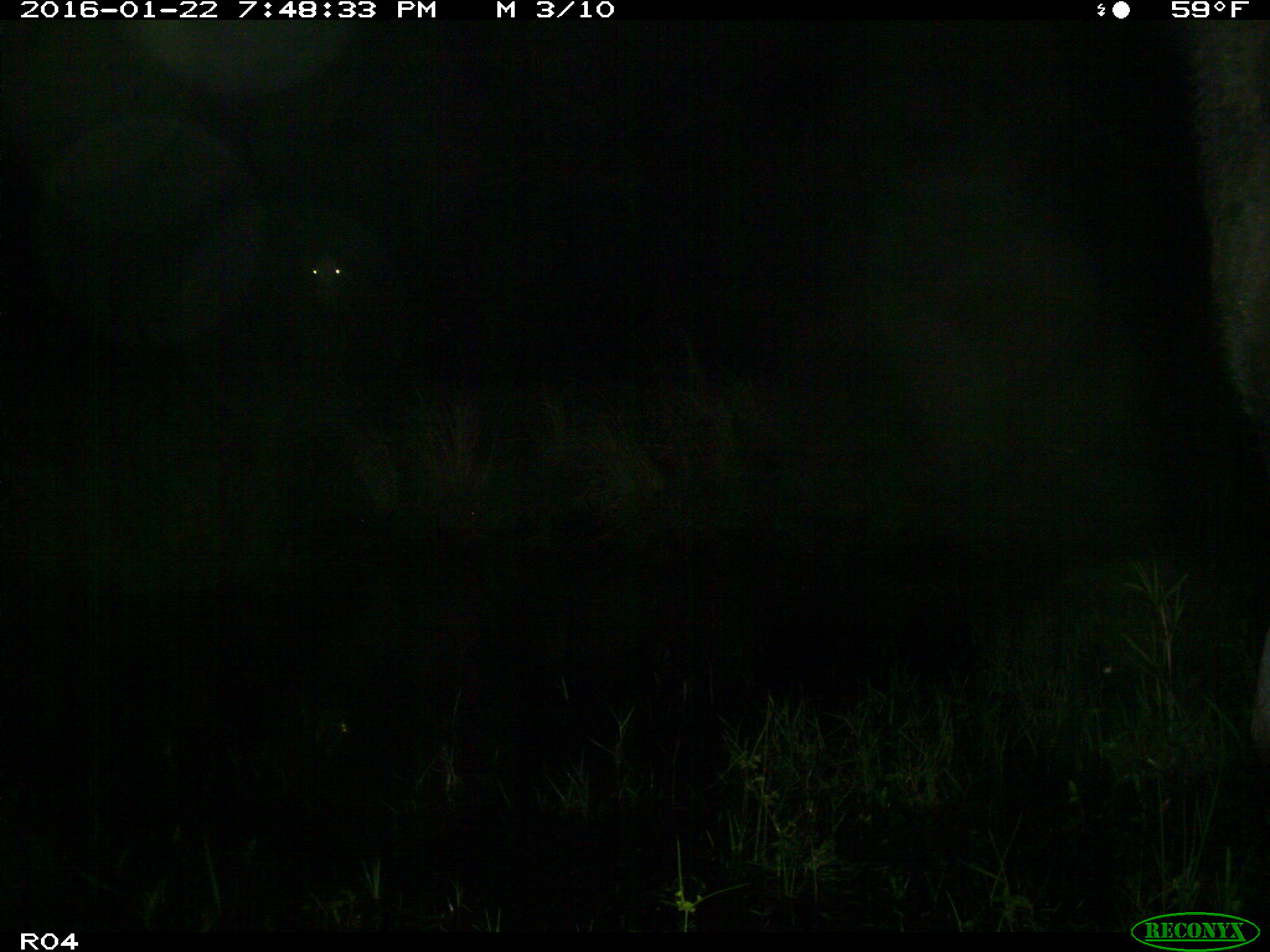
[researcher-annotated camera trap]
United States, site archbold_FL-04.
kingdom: Animalia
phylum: Chordata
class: Mammalia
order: Artiodactyla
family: Bovidae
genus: Bos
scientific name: Bos taurus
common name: domestic cow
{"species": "Bos taurus (domestic cow)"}